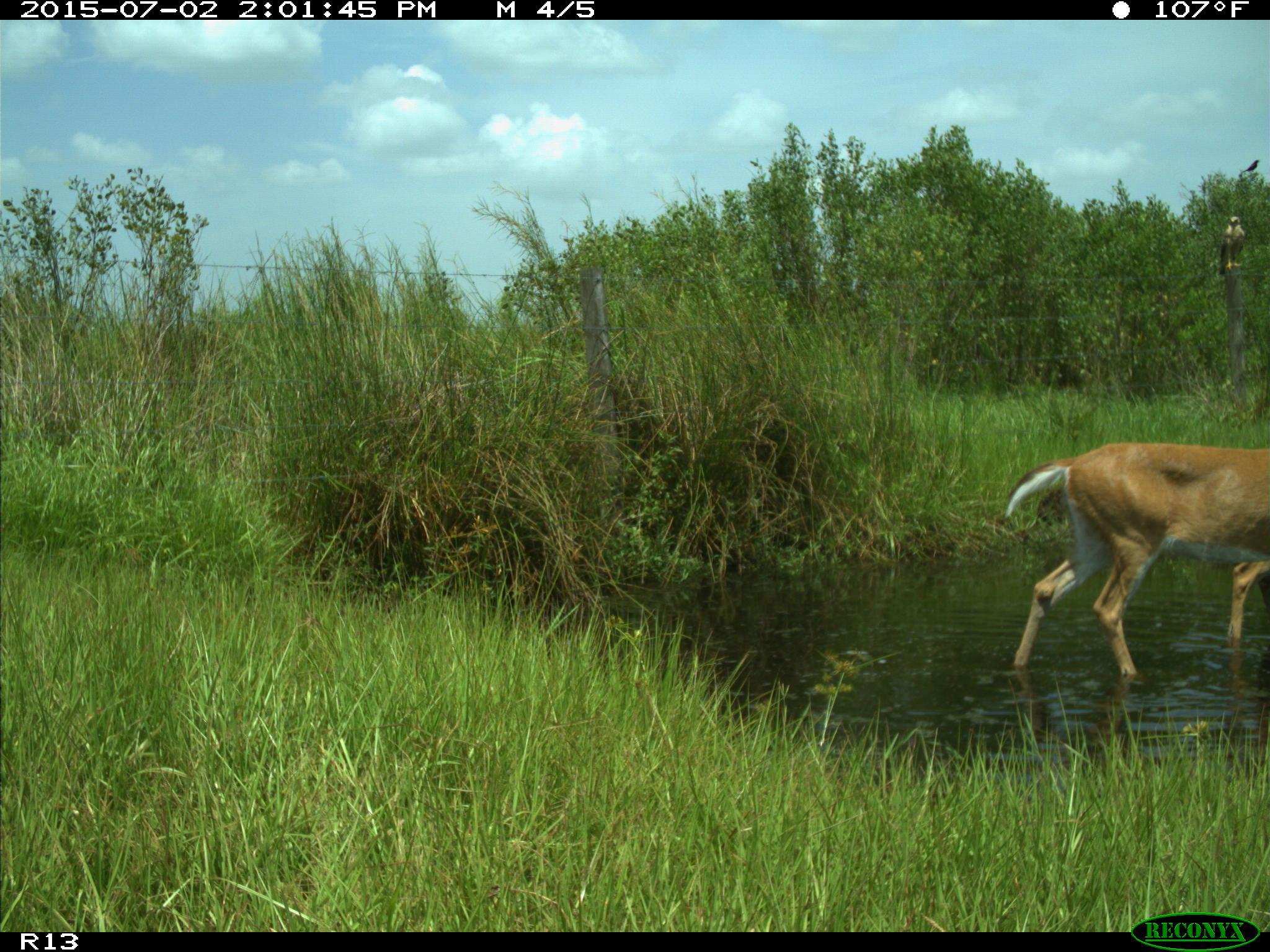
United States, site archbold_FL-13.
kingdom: Animalia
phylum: Chordata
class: Mammalia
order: Artiodactyla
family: Cervidae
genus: Odocoileus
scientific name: Odocoileus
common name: deer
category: unidentified deer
Unidentified deer (deer) (Odocoileus).